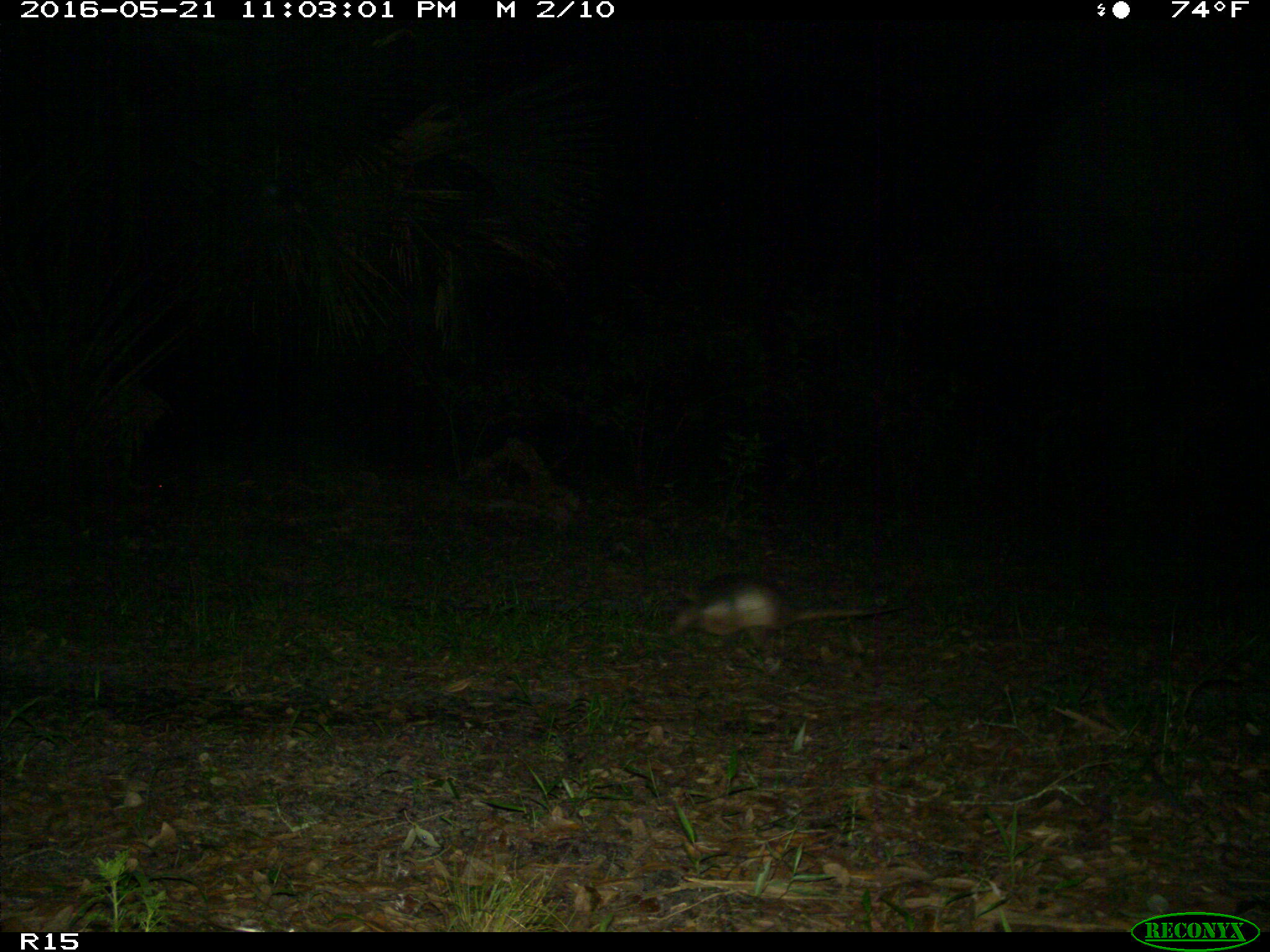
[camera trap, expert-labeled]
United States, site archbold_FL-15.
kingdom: Animalia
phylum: Chordata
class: Mammalia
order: Cingulata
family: Dasypodidae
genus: Dasypus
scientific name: Dasypus novemcinctus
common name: nine-banded armadillo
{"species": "Dasypus novemcinctus (nine-banded armadillo)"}